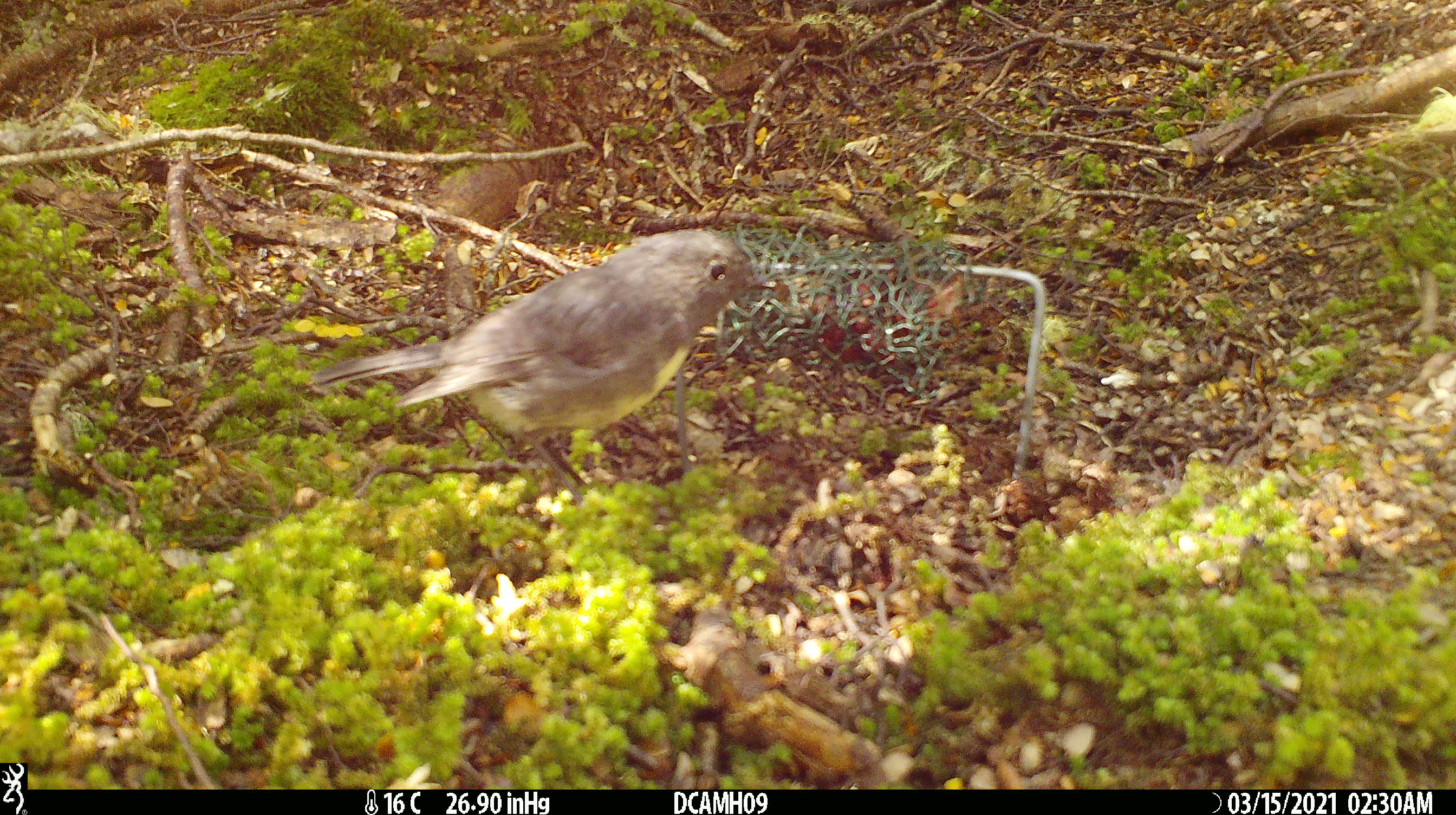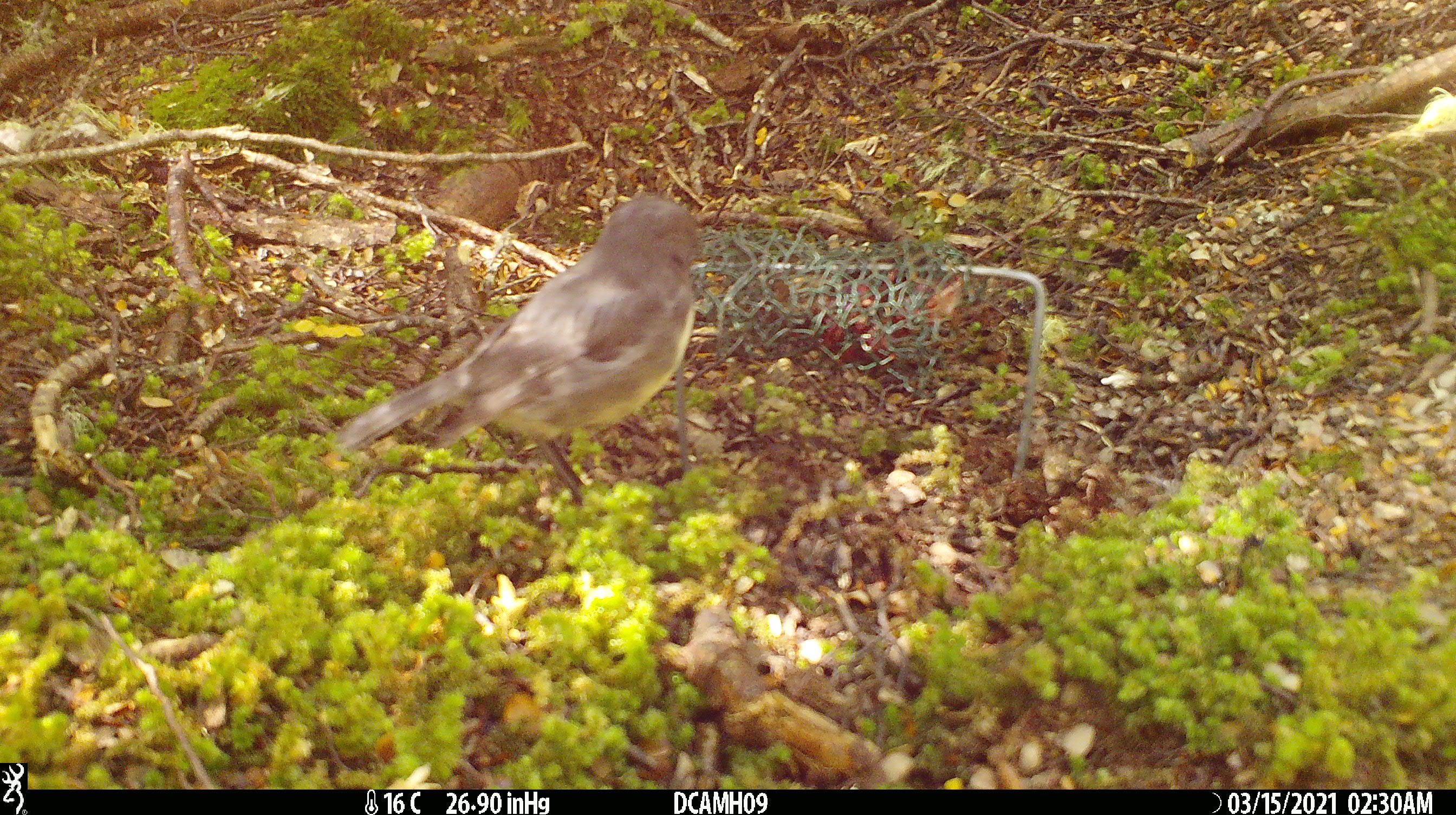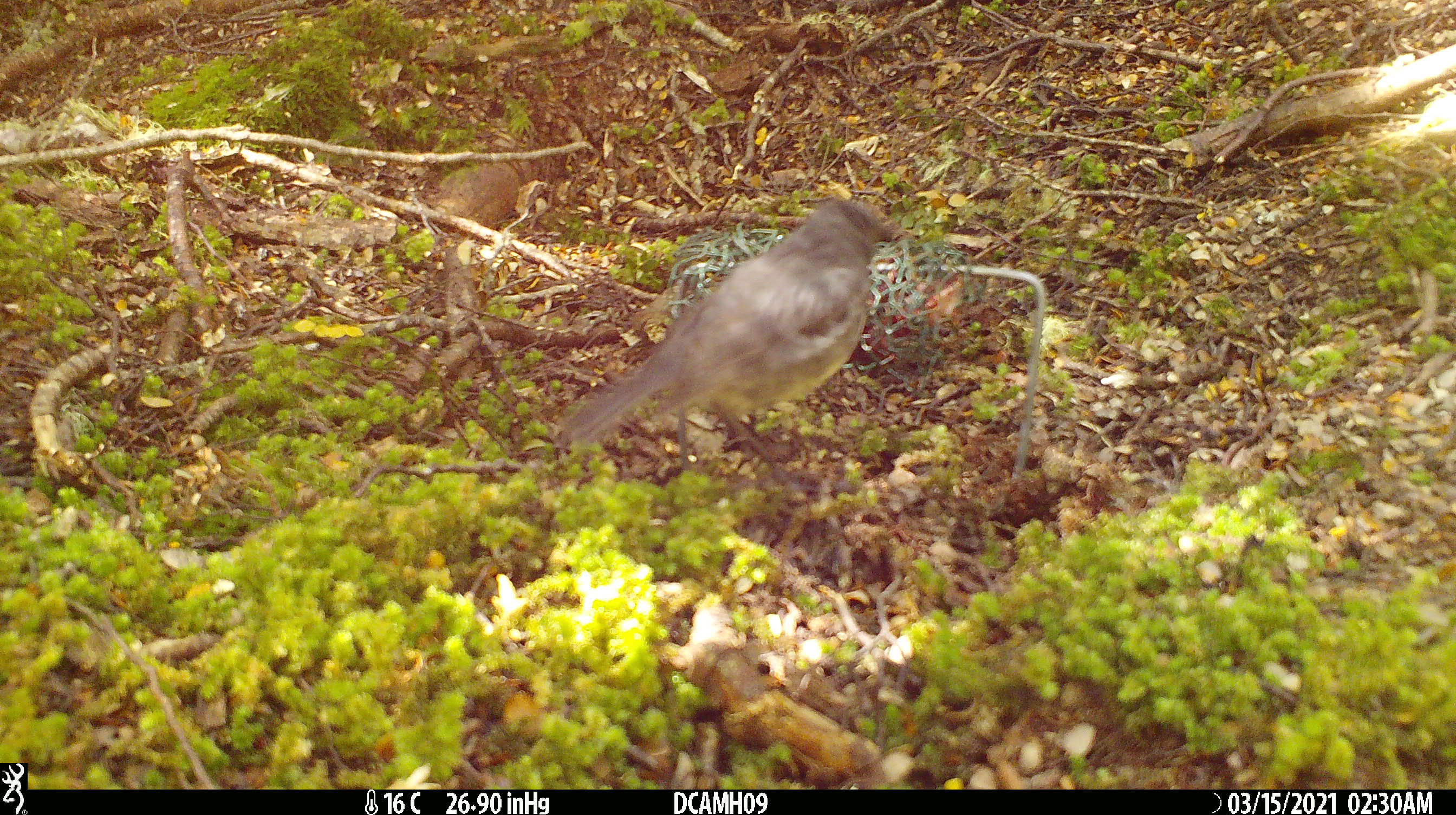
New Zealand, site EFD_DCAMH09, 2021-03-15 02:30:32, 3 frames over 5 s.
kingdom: Animalia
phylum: Chordata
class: Aves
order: Passeriformes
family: Petroicidae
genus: Petroica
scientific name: Petroica australis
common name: new zealand robin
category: robin